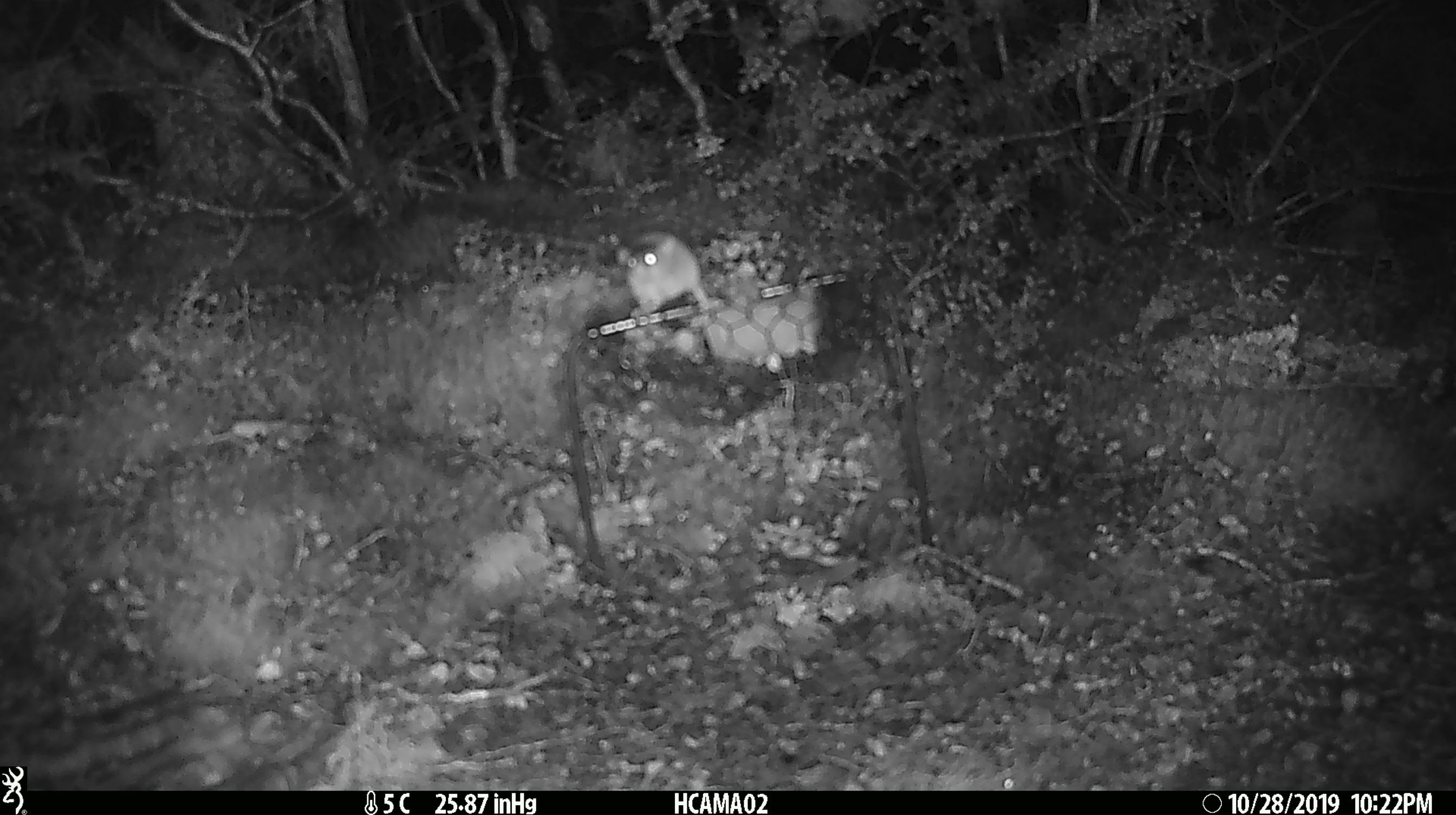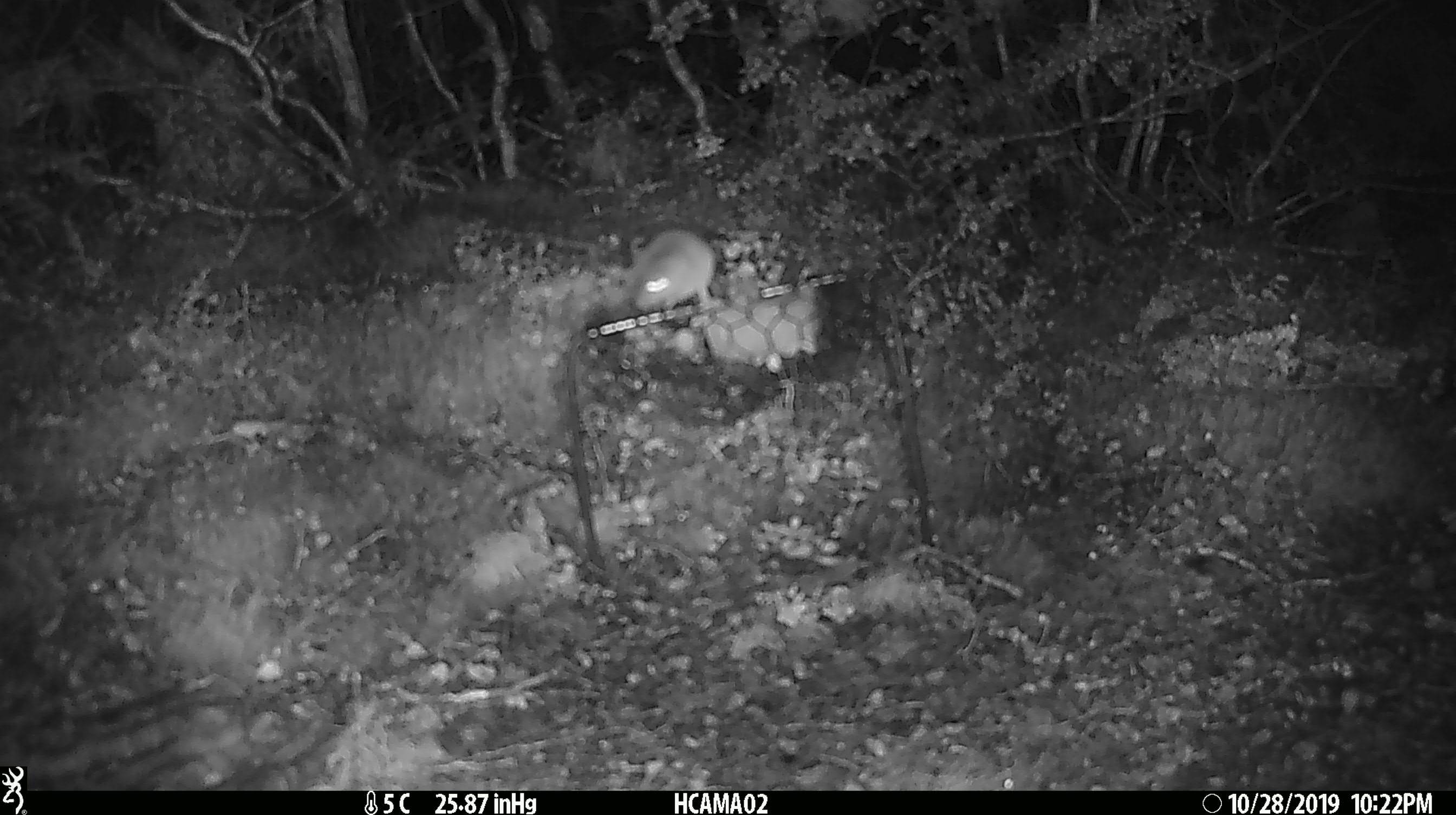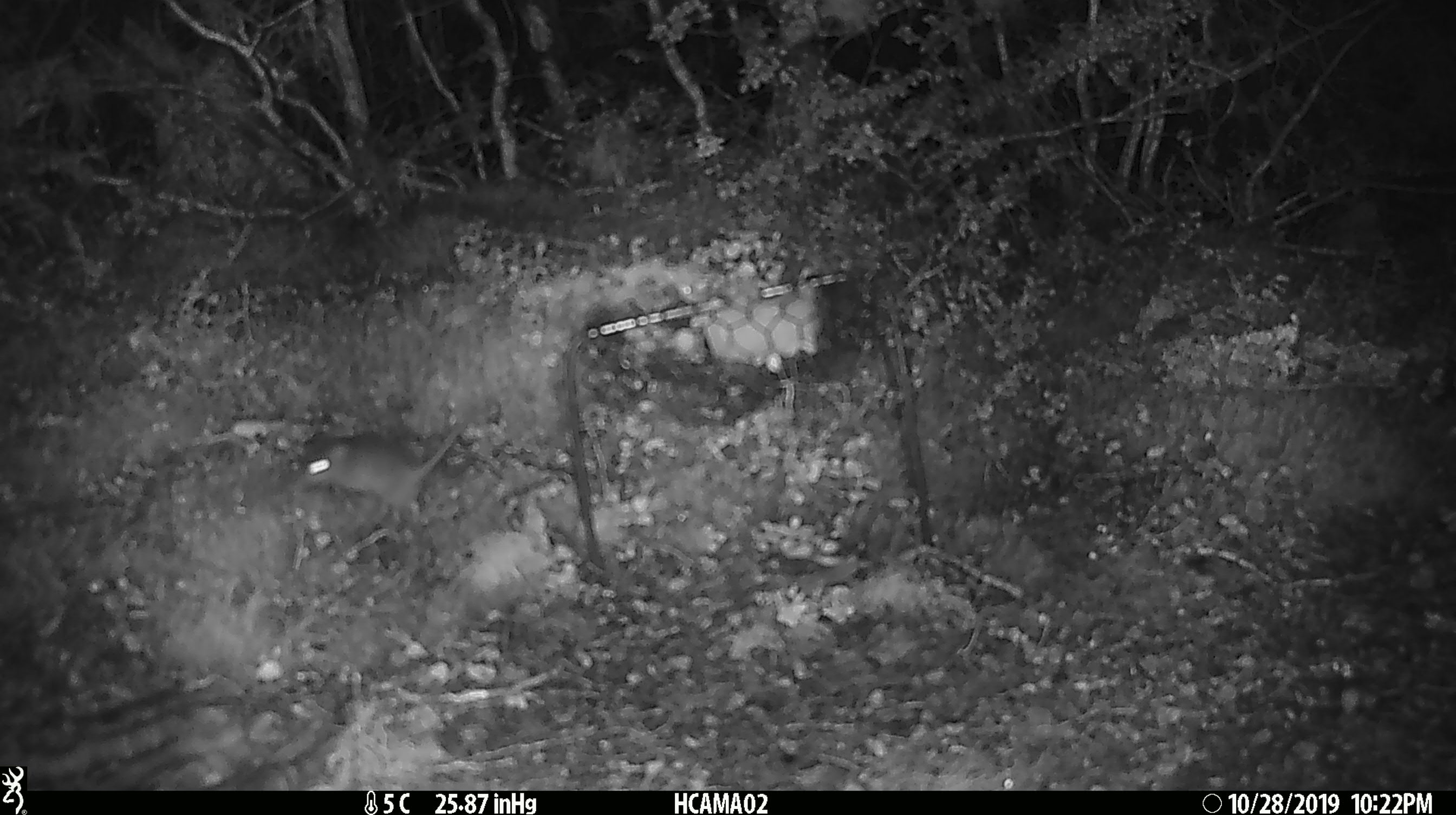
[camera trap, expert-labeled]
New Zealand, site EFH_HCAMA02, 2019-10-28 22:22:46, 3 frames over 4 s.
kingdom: Animalia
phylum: Chordata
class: Mammalia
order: Rodentia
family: Muridae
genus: Mus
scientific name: Mus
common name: mouse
Mouse (Mus).